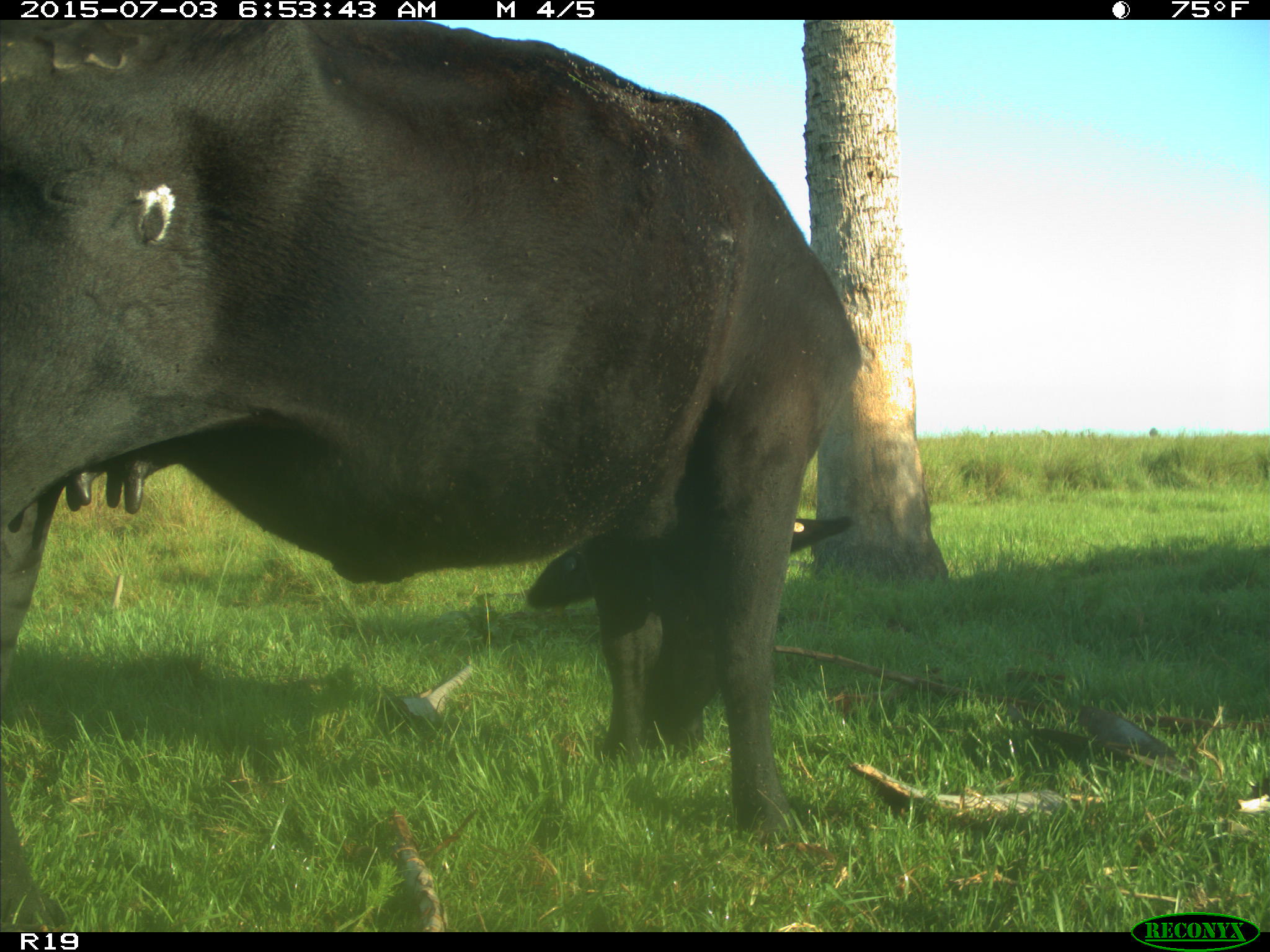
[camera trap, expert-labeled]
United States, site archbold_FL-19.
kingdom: Animalia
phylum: Chordata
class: Mammalia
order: Artiodactyla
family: Bovidae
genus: Bos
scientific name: Bos taurus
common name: domestic cow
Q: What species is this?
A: Bos taurus (domestic cow).